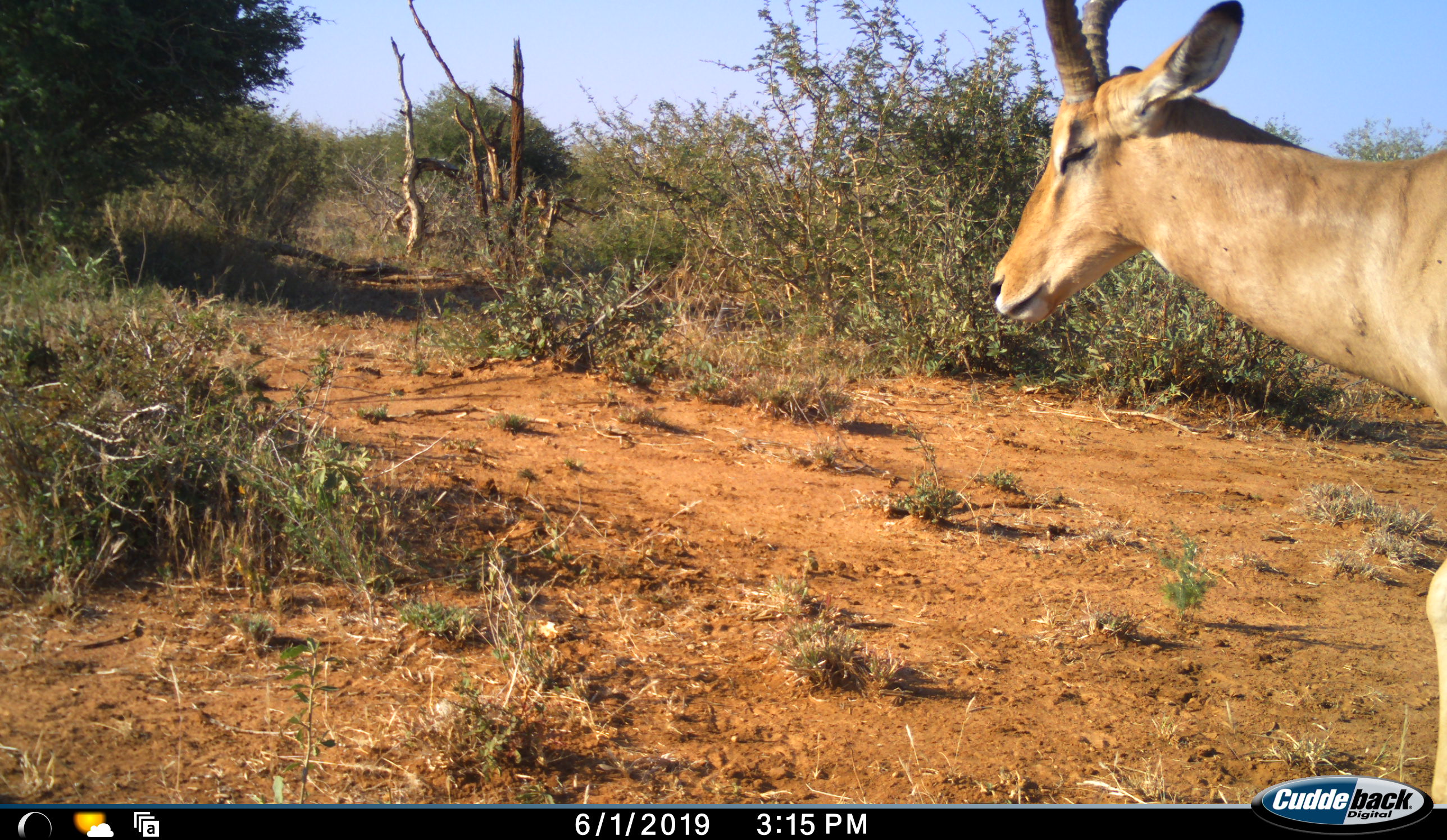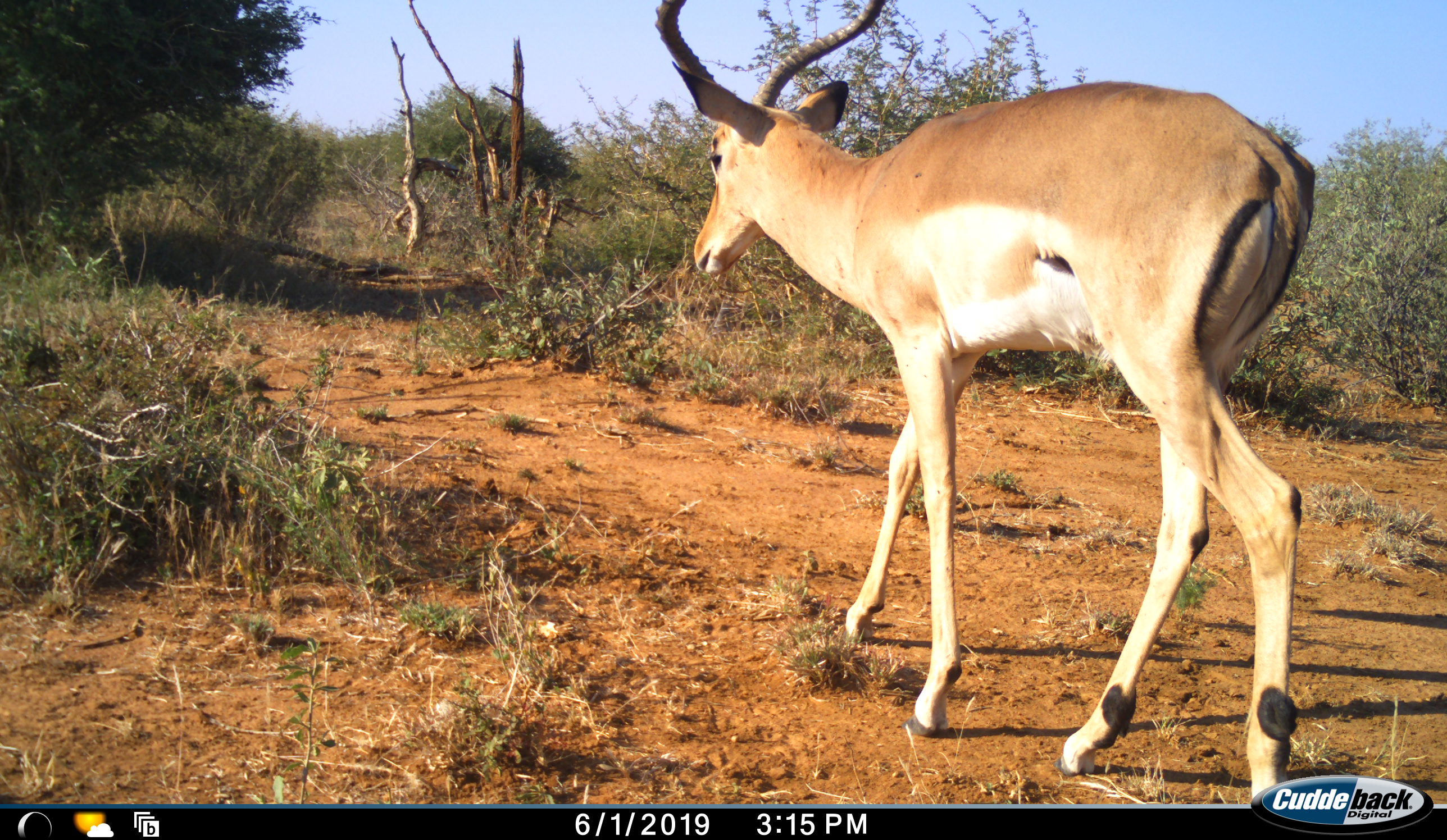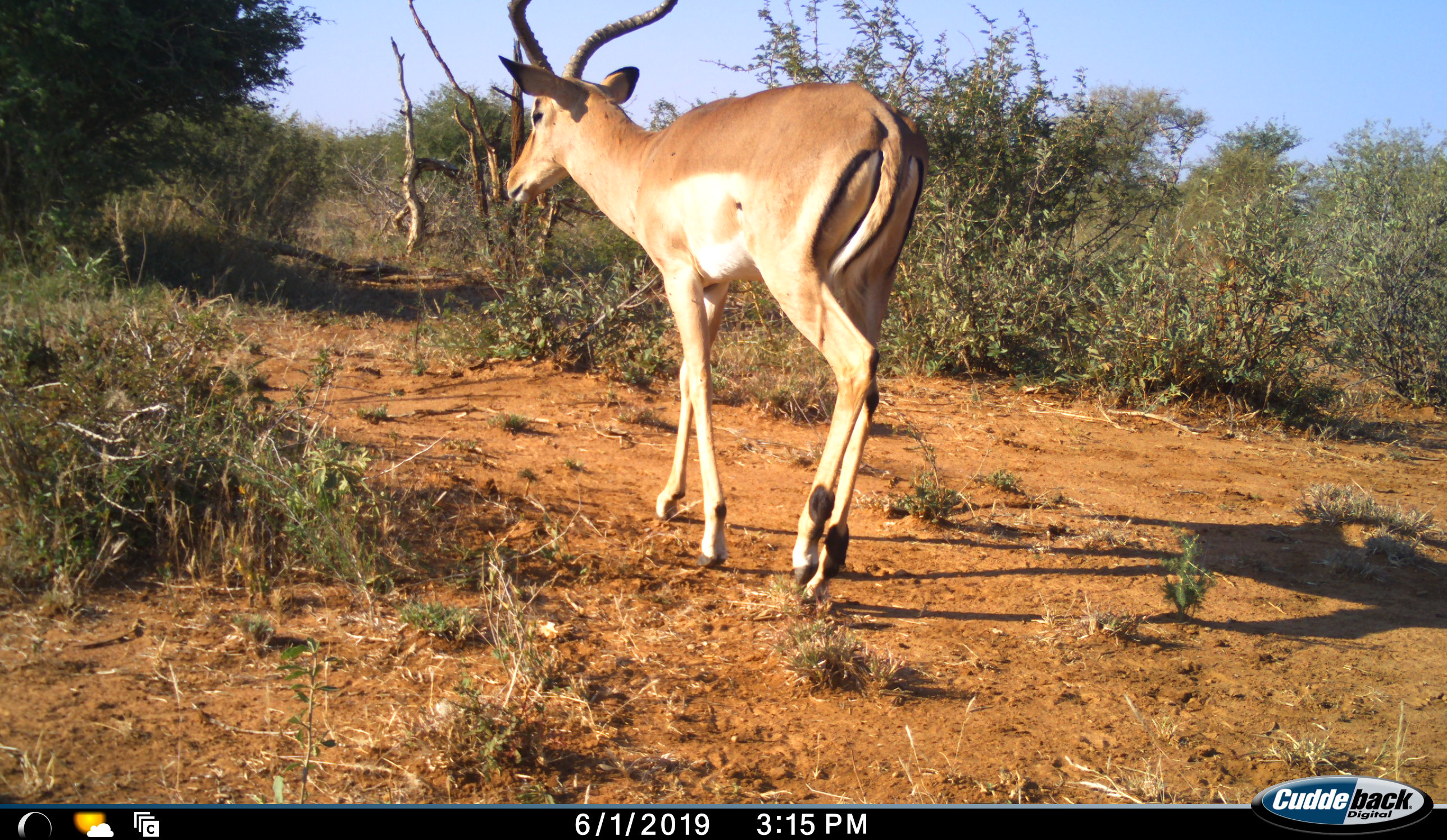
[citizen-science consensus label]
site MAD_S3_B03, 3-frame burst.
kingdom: Animalia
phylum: Chordata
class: Mammalia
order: Artiodactyla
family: Bovidae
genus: Aepyceros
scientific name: Aepyceros melampus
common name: impala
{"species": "impala (Aepyceros melampus)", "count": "1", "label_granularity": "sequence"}